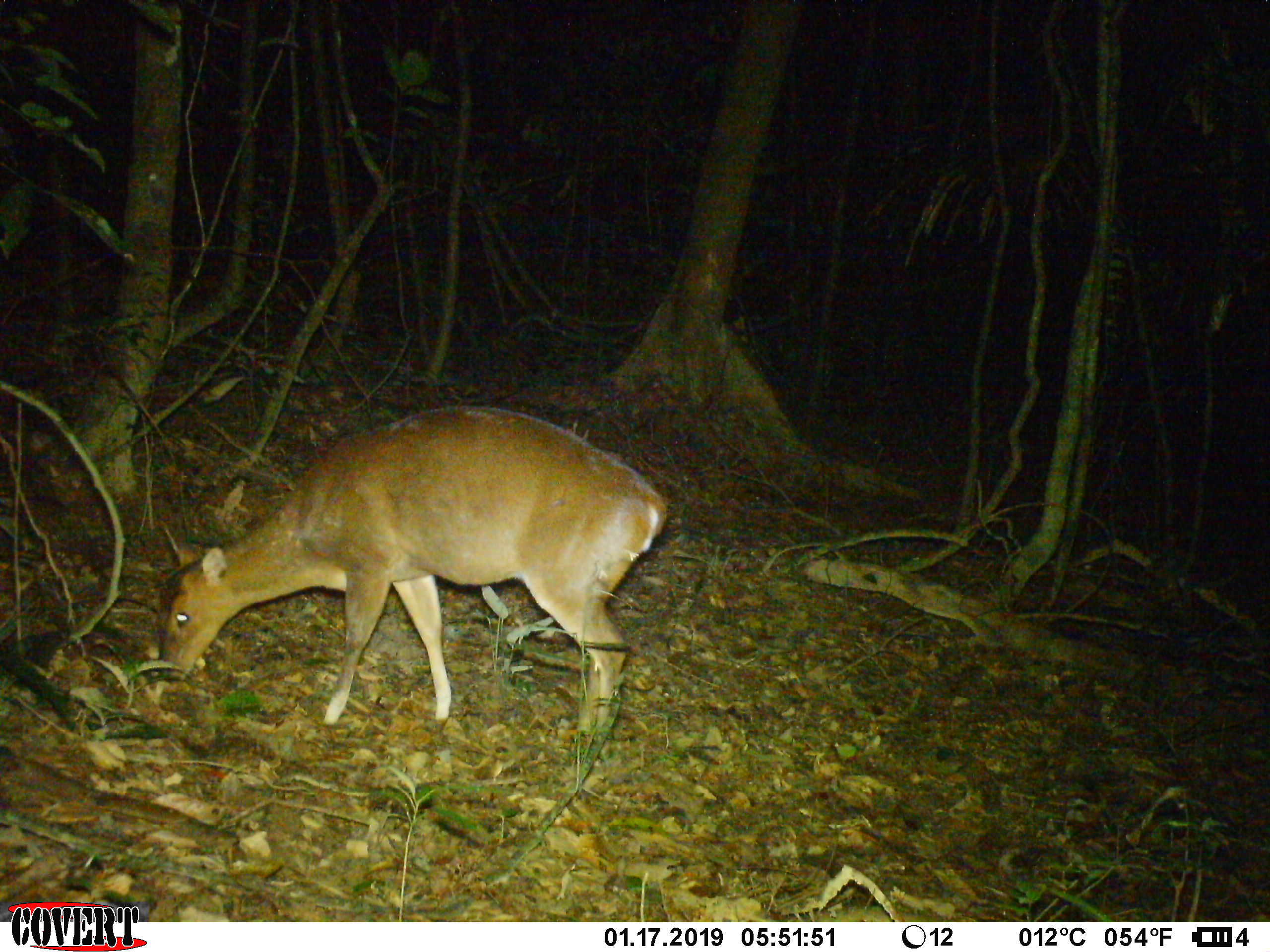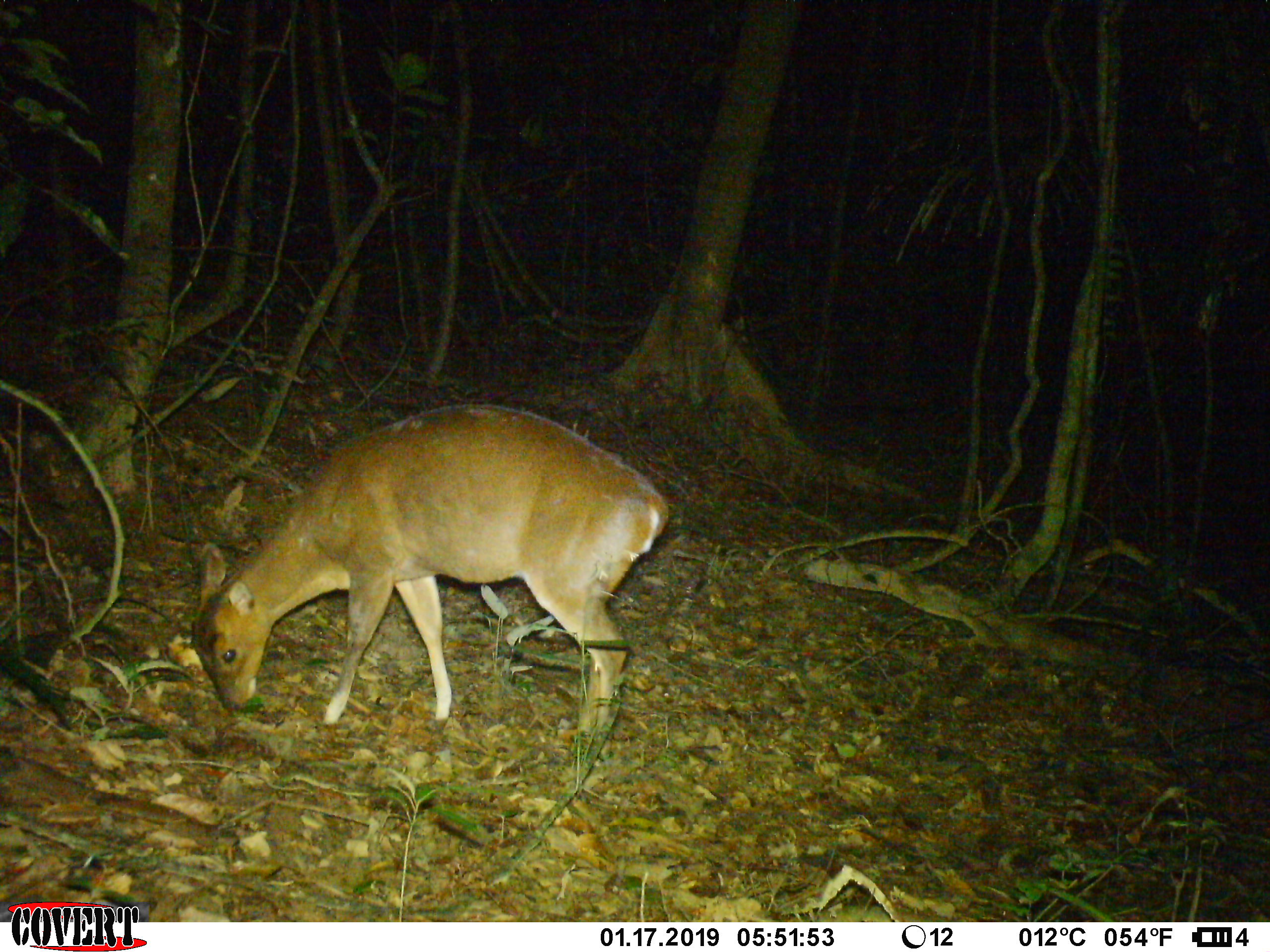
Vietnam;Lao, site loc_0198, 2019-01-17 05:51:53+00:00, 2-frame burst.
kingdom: Animalia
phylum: Chordata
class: Mammalia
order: Artiodactyla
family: Cervidae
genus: Muntiacus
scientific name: Muntiacus vuquangensis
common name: large-antlered muntjac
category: large antlered muntjac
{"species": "large antlered muntjac (large-antlered muntjac) (Muntiacus vuquangensis)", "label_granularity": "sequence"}